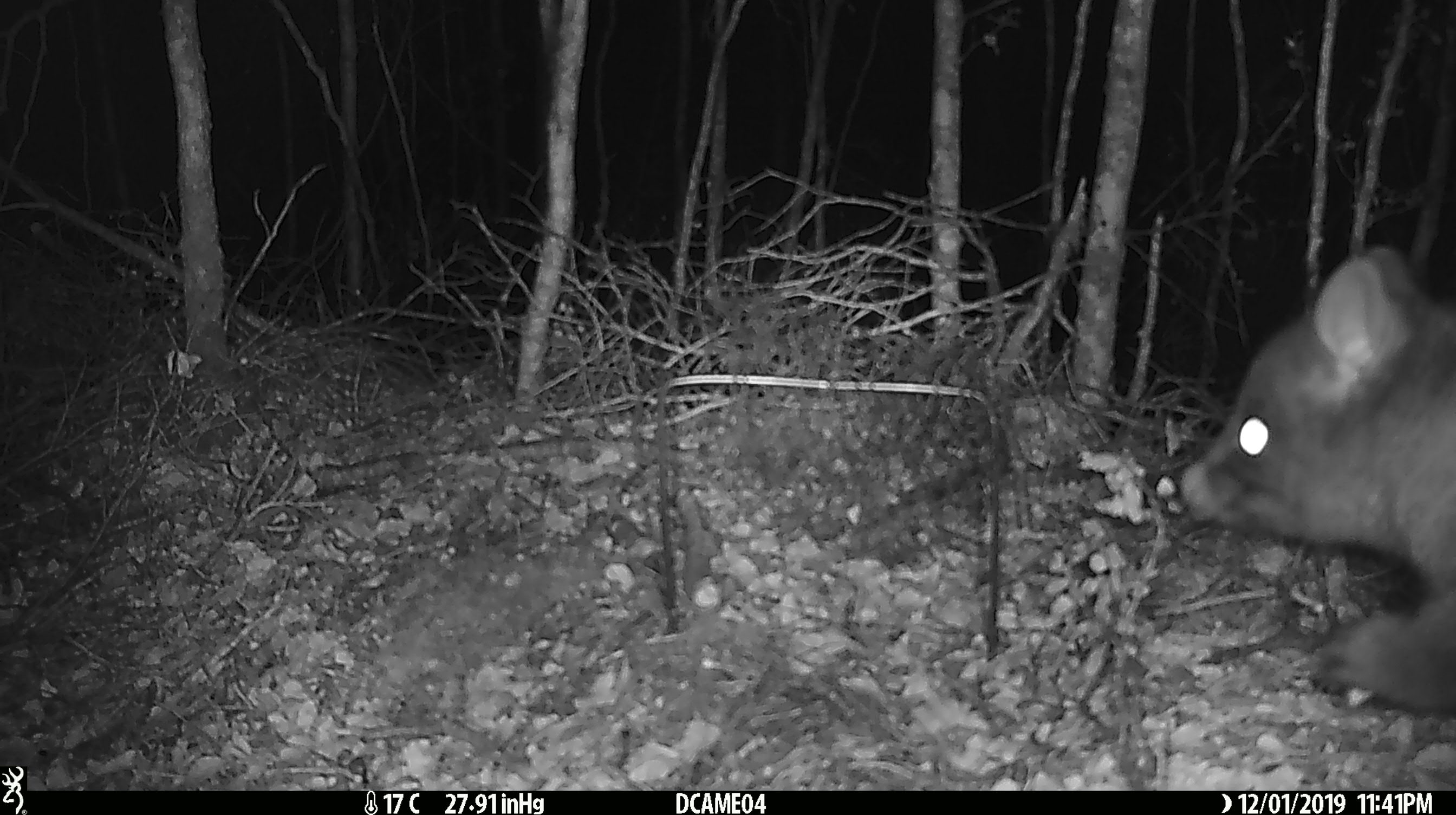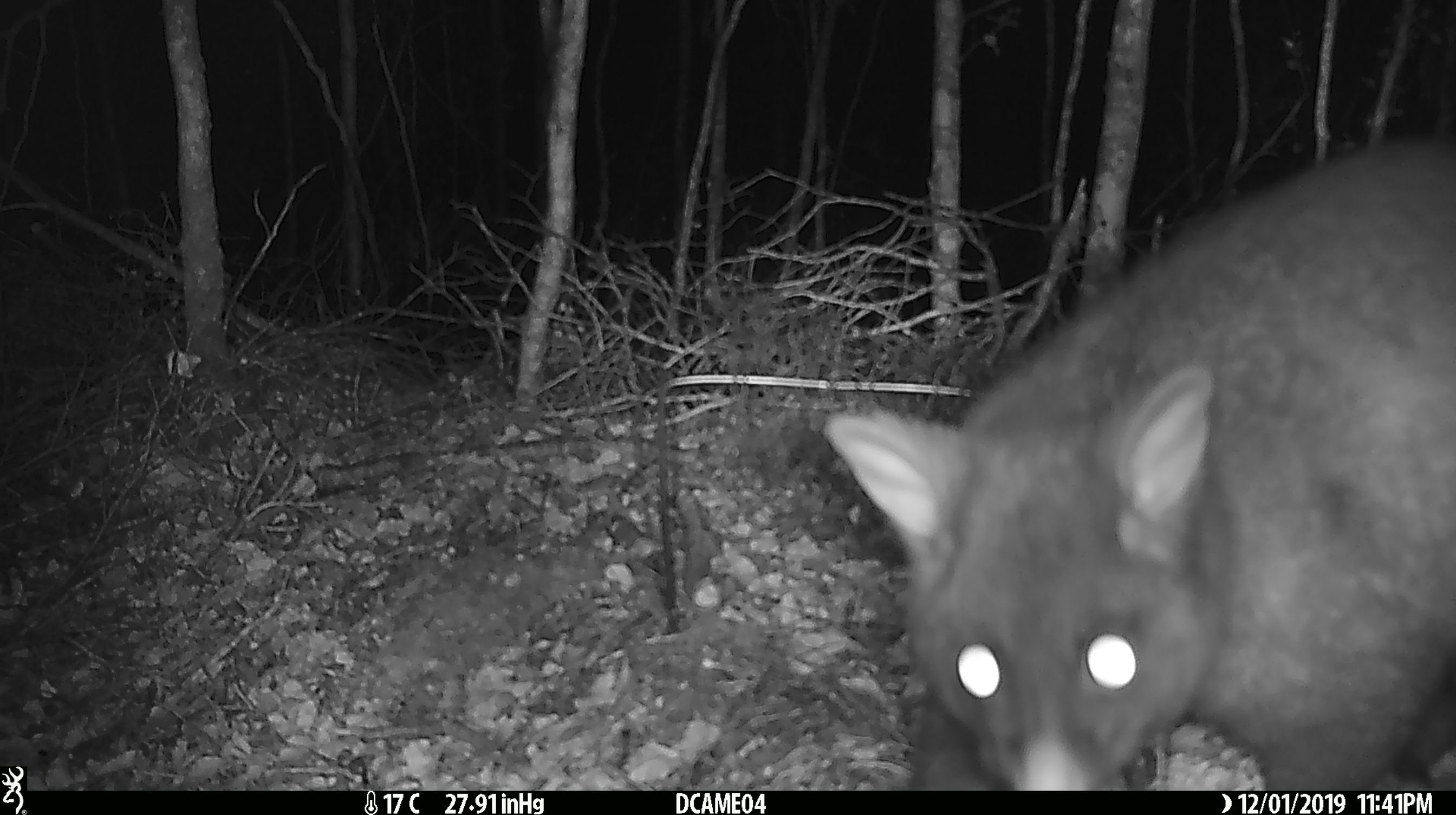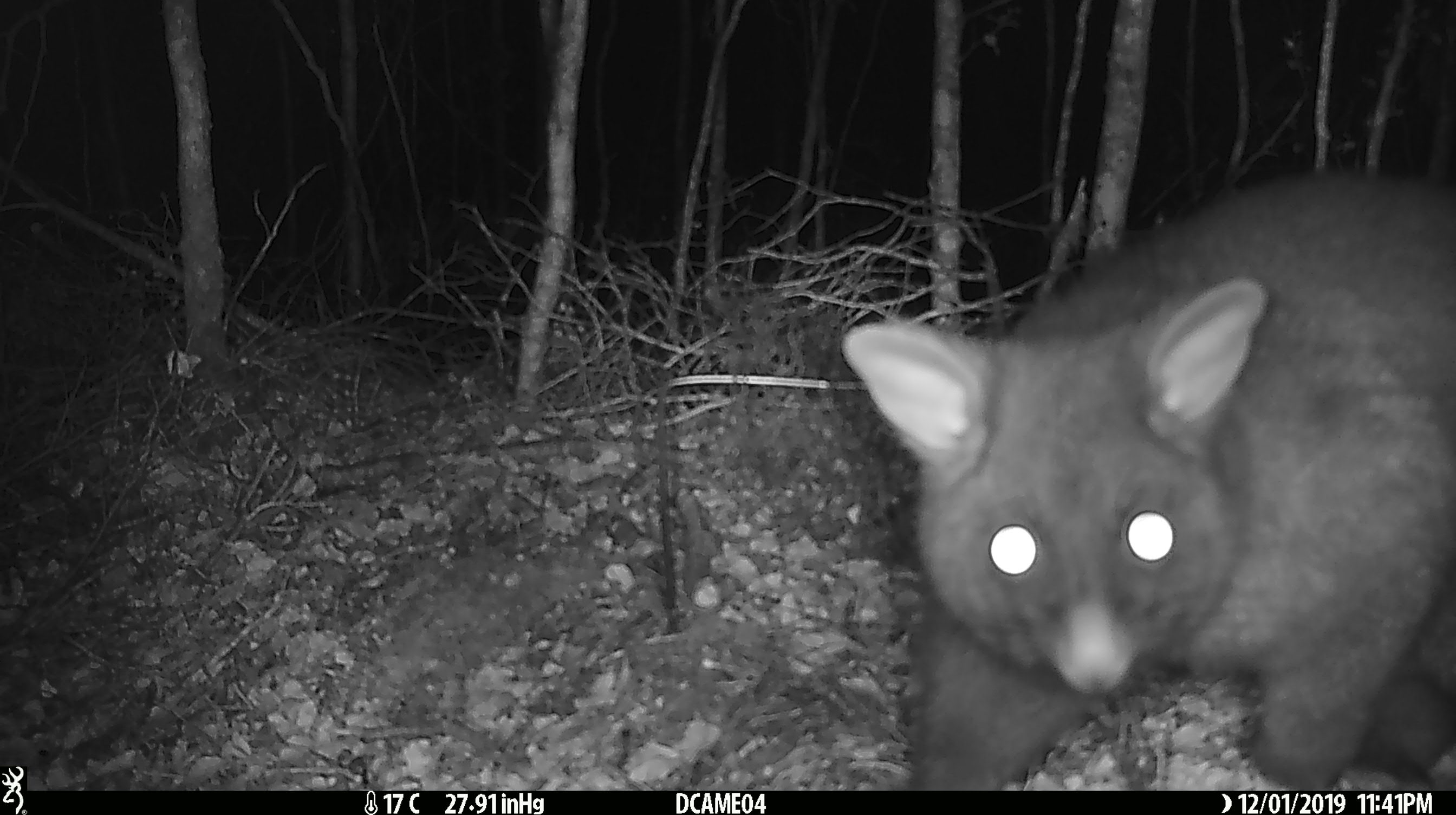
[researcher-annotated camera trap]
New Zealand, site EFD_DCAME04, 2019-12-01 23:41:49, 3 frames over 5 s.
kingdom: Animalia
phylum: Chordata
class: Mammalia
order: Diprotodontia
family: Phalangeridae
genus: Trichosurus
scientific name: Trichosurus vulpecula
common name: common brushtail possum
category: possum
Possum (common brushtail possum) (Trichosurus vulpecula).